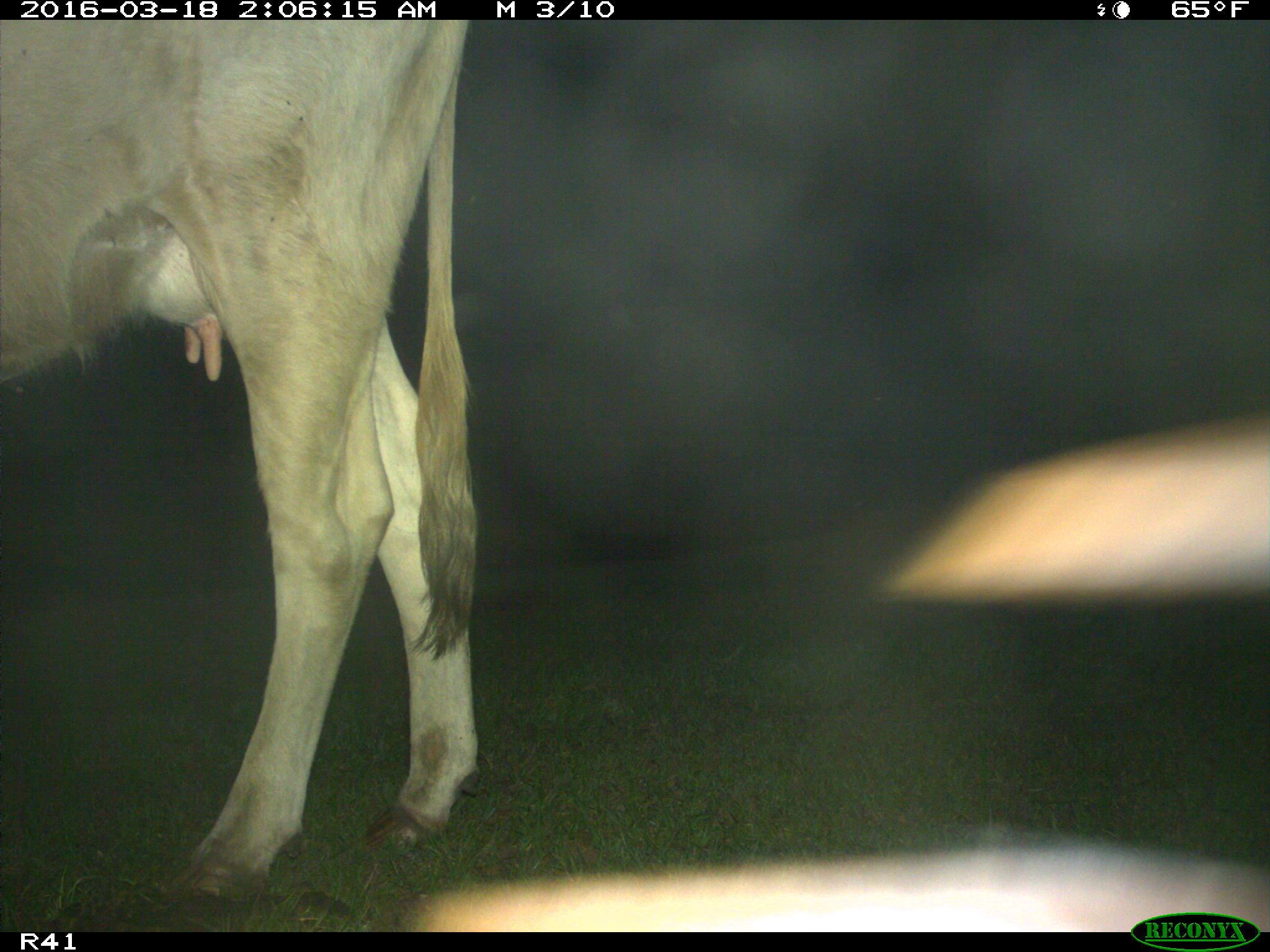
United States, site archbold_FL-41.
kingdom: Animalia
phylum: Chordata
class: Mammalia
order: Artiodactyla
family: Bovidae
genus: Bos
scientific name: Bos taurus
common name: domestic cow